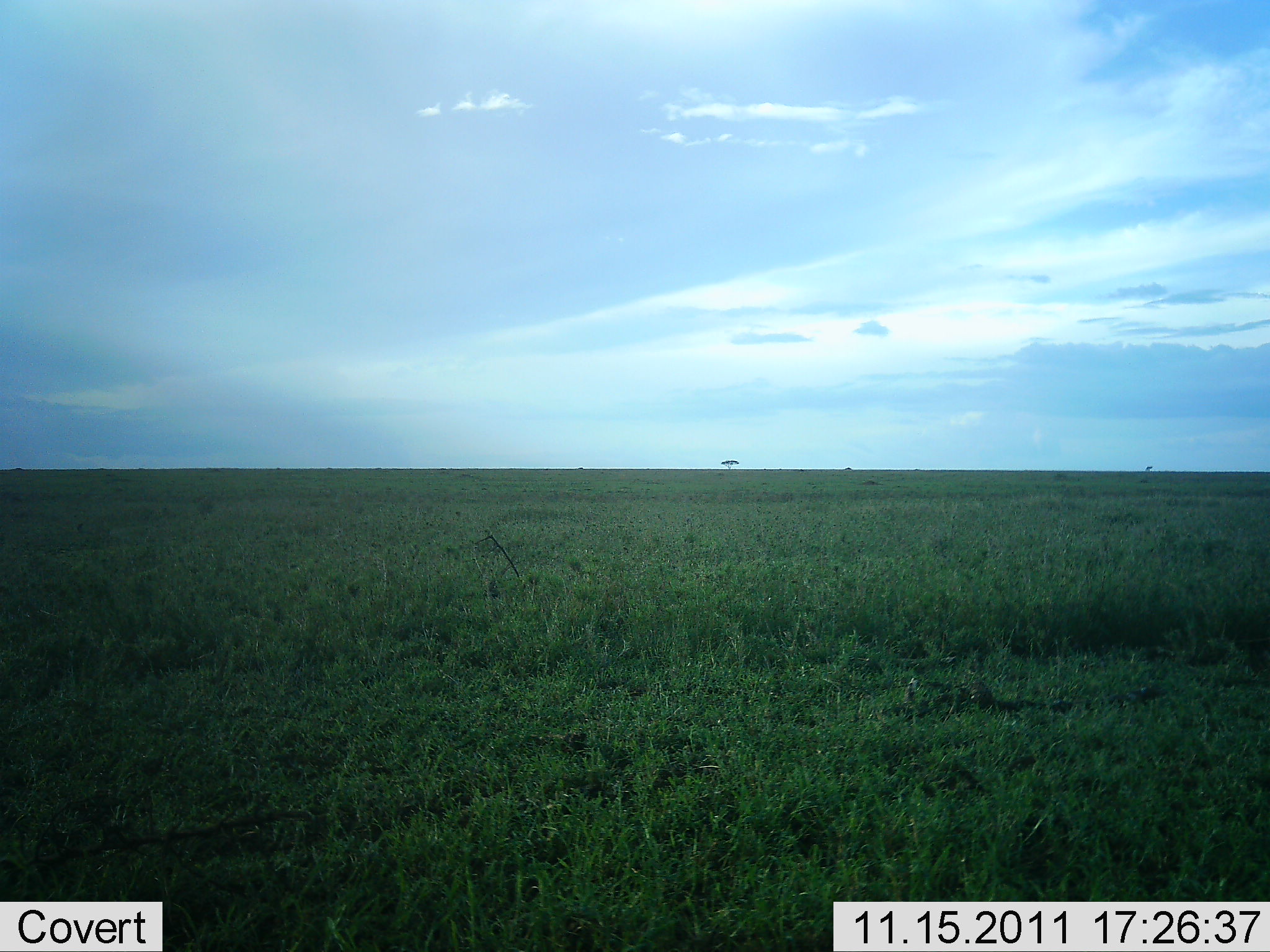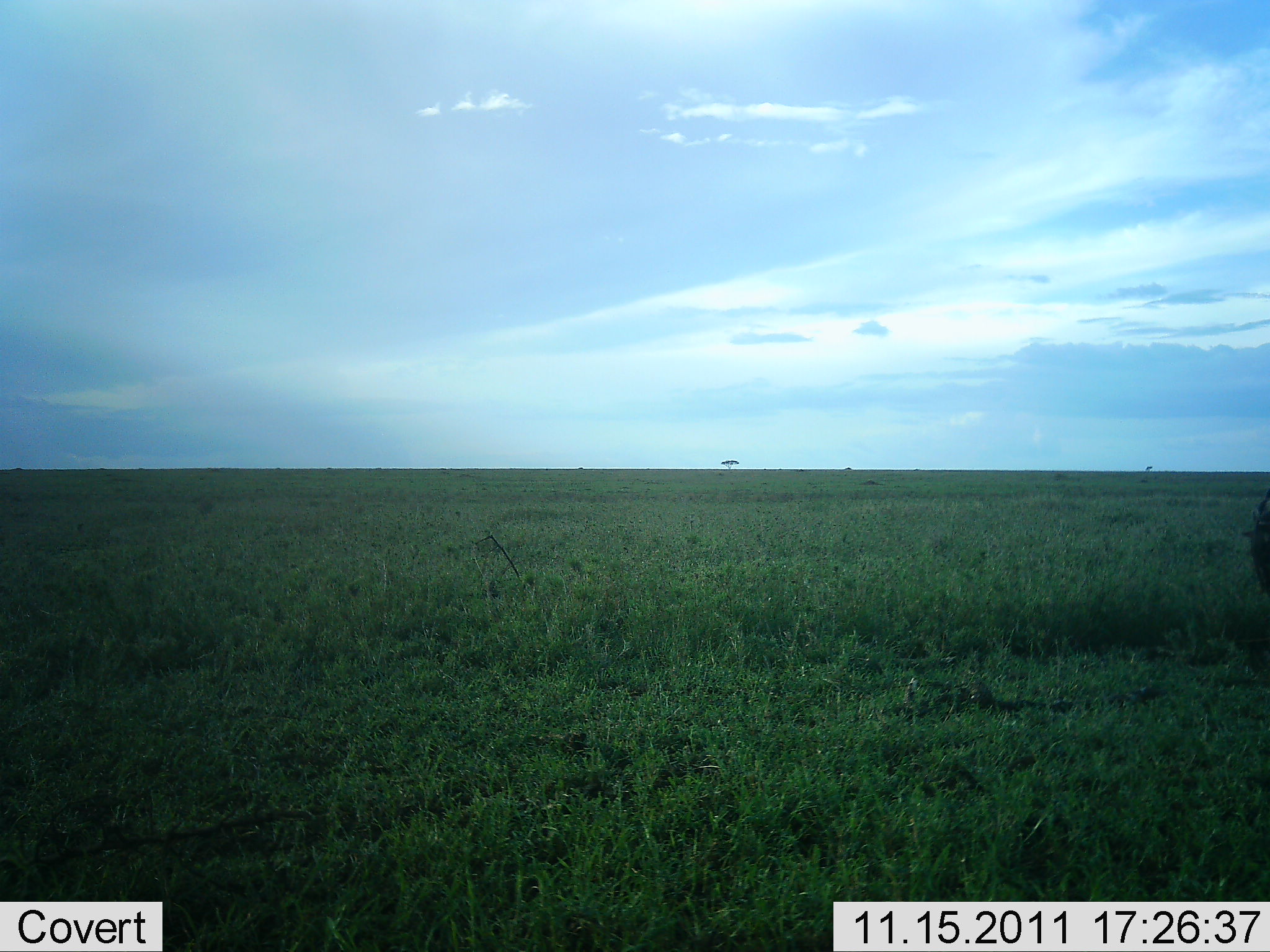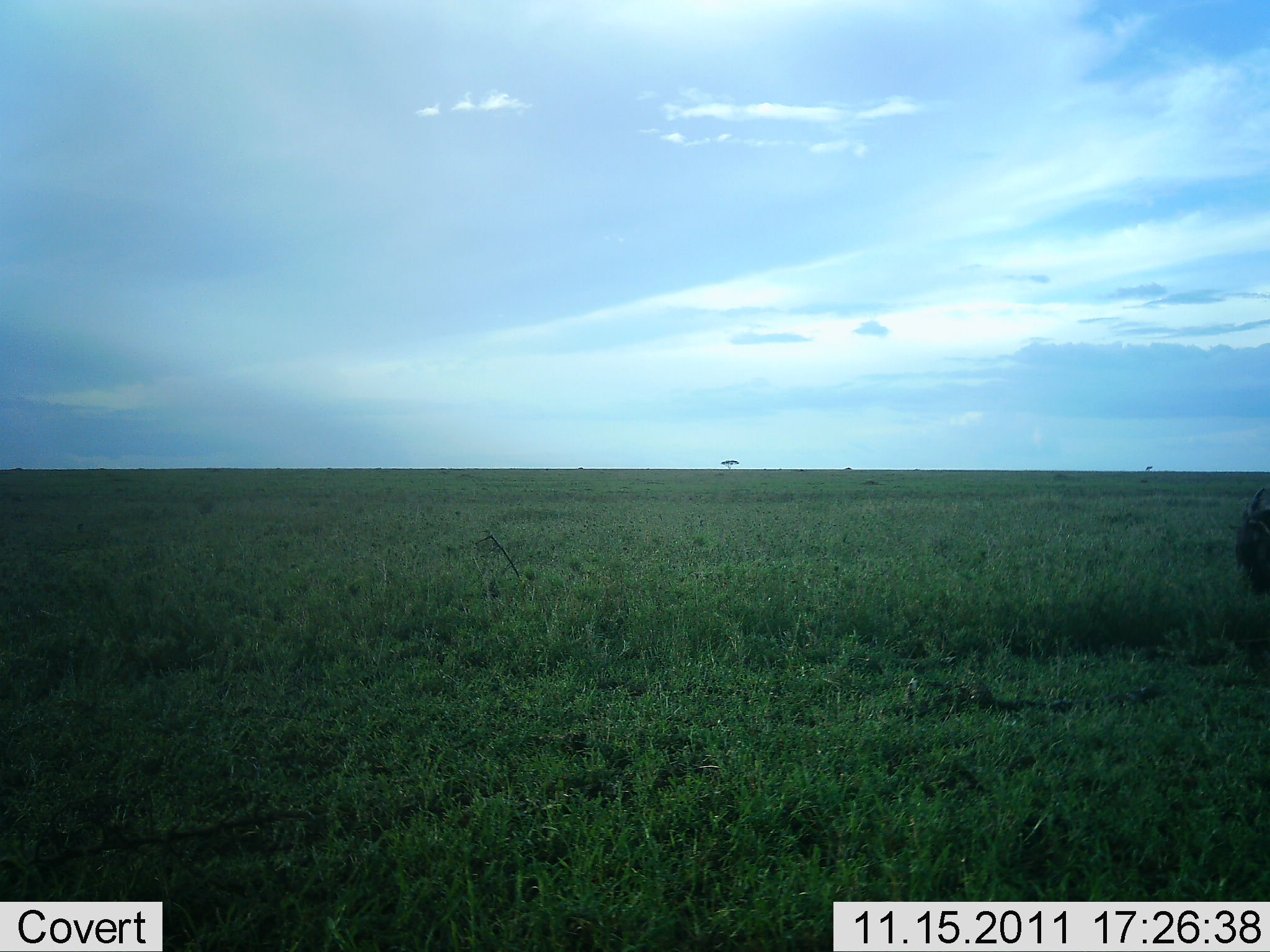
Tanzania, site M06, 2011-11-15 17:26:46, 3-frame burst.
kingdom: Animalia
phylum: Chordata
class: Mammalia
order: Artiodactyla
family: Bovidae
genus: Connochaetes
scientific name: Connochaetes taurinus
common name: blue wildebeest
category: wildebeest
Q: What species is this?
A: Wildebeest (blue wildebeest) (Connochaetes taurinus).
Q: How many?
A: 1.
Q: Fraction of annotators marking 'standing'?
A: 40%.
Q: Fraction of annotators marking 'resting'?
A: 0%.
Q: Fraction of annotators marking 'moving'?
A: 60%.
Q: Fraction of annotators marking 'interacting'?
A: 0%.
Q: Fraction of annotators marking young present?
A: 0%.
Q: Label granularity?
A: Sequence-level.